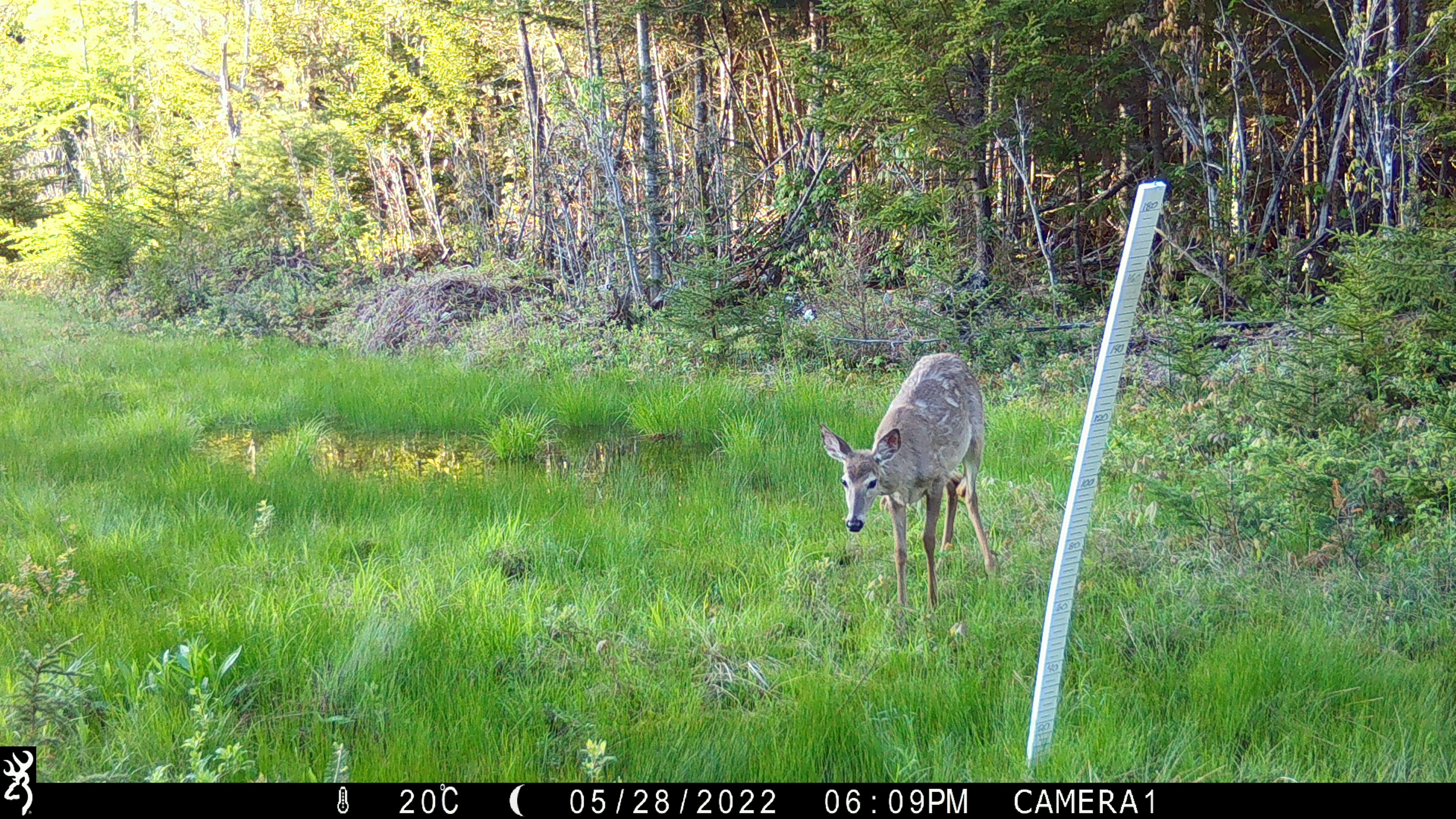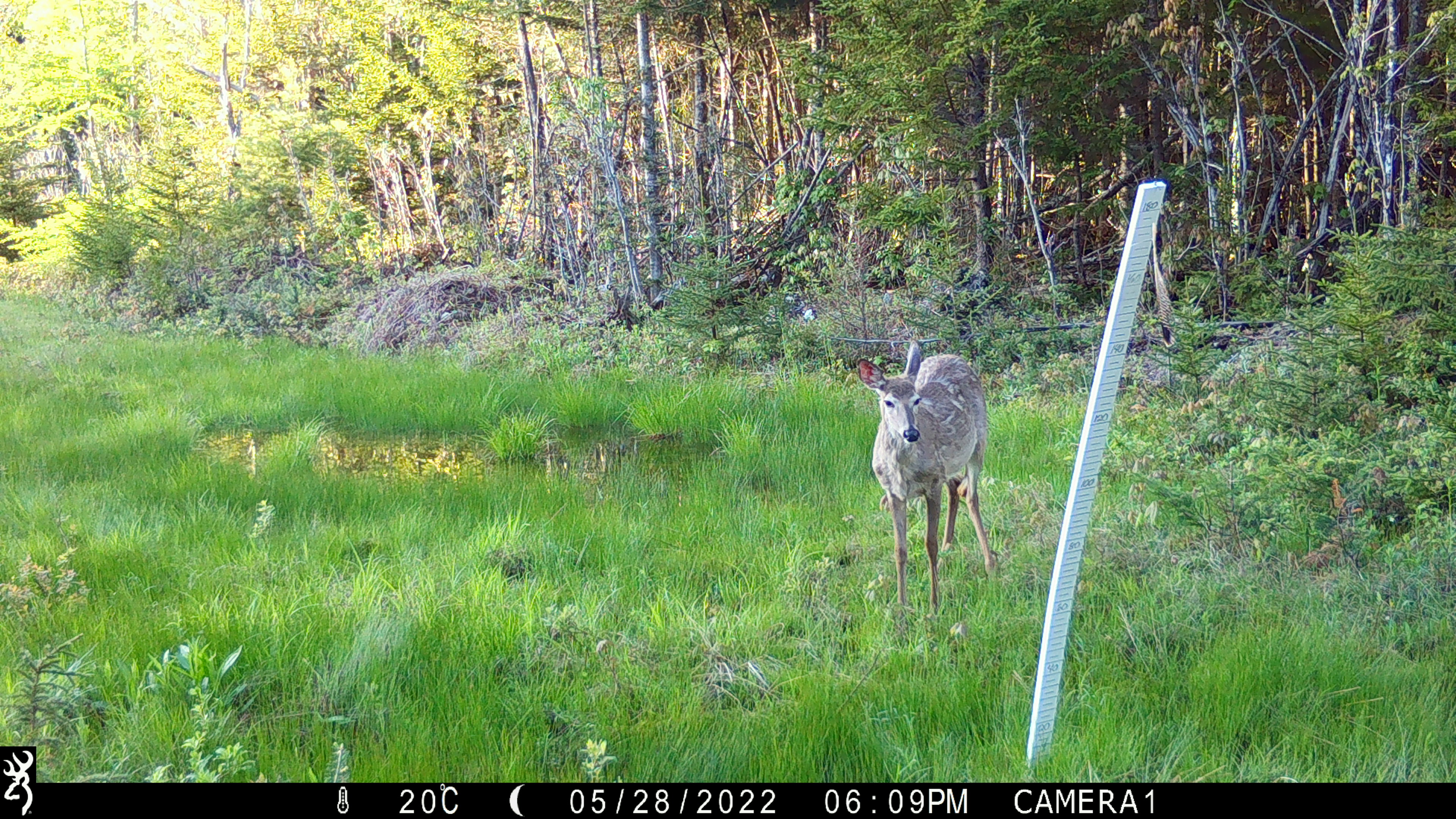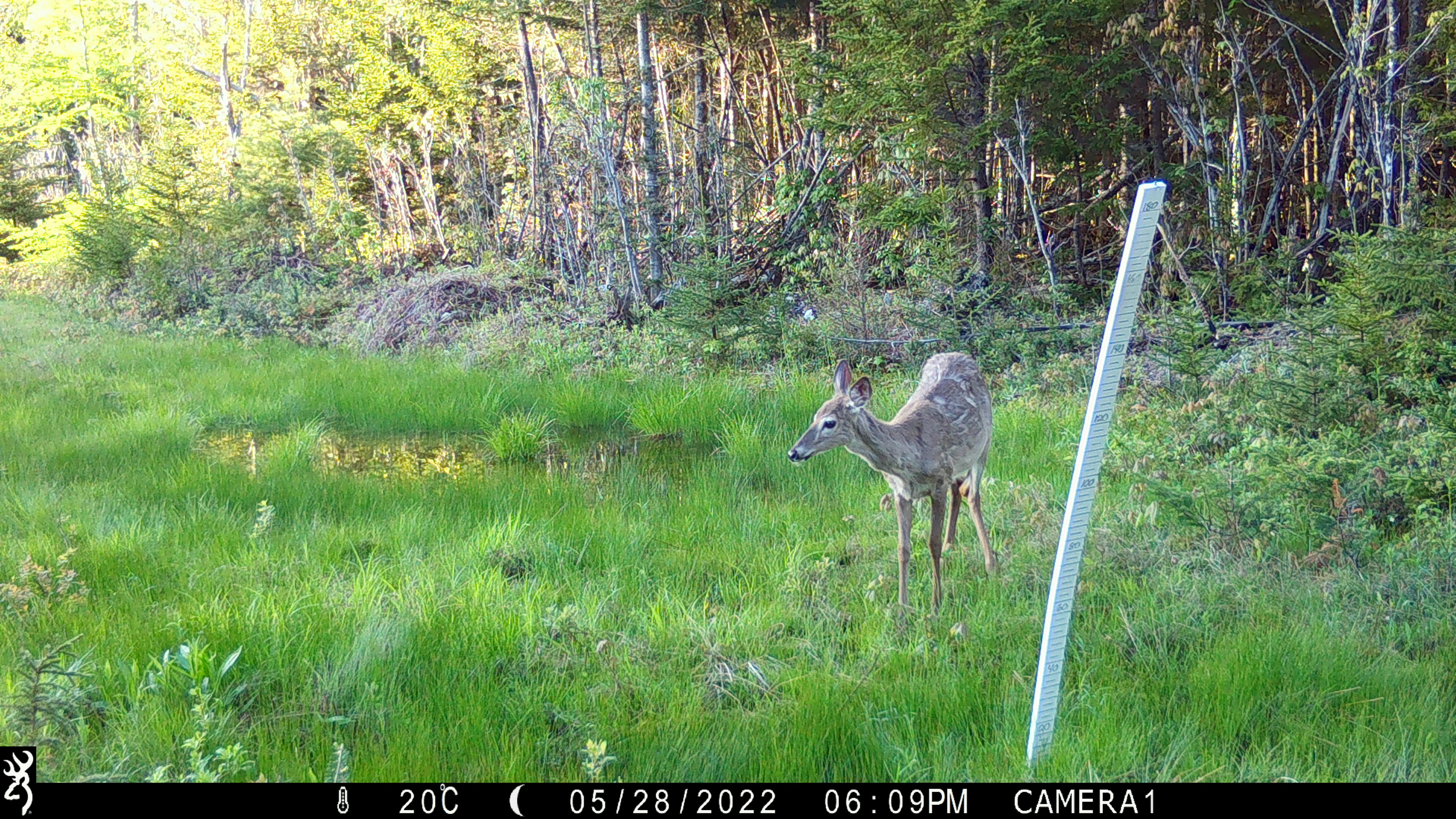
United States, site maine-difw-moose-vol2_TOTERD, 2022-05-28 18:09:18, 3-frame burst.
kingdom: Animalia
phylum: Chordata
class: Mammalia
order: Artiodactyla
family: Cervidae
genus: Odocoileus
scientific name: Odocoileus virginianus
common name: white-tailed deer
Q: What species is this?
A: White-tailed deer (Odocoileus virginianus).